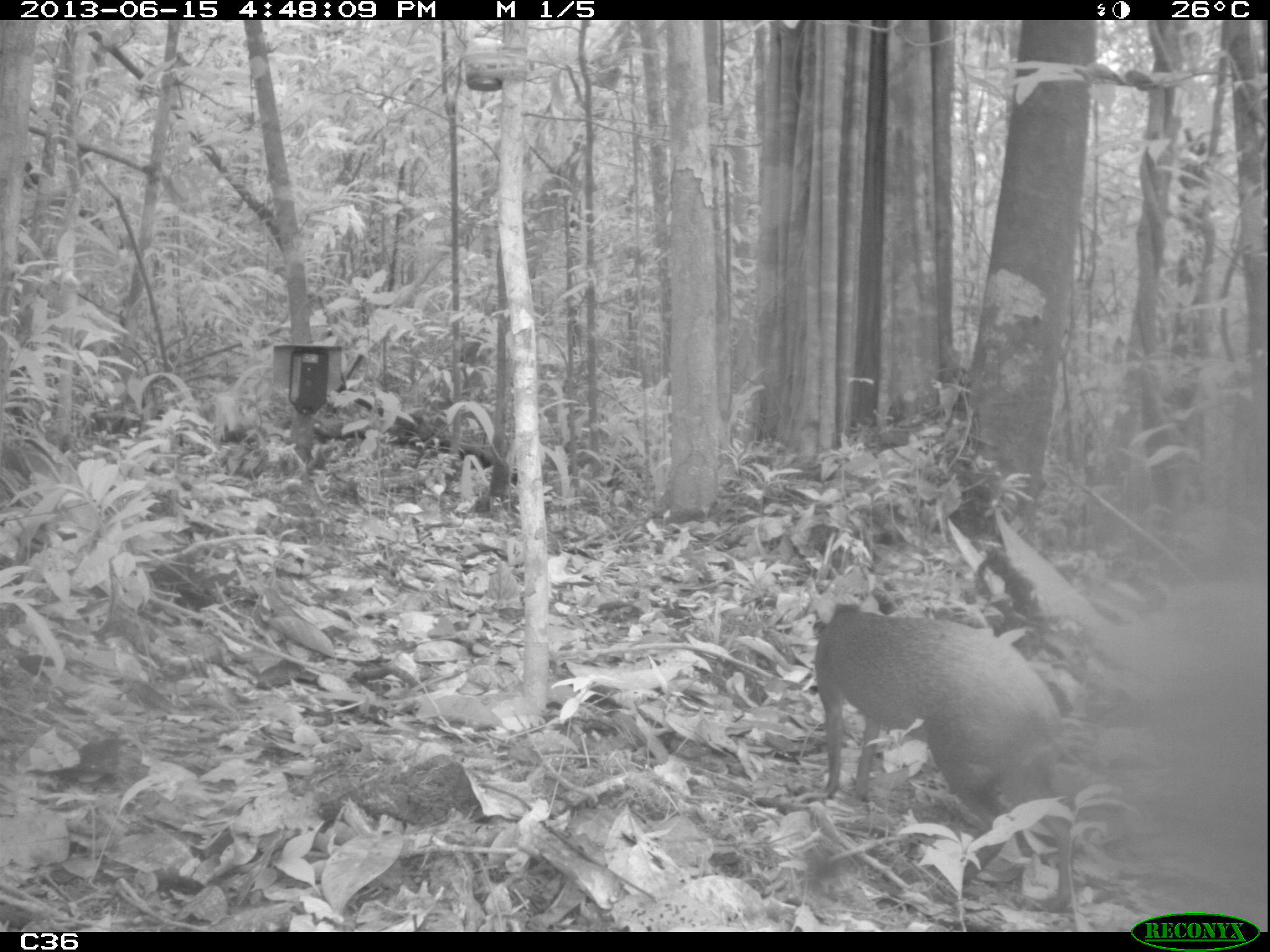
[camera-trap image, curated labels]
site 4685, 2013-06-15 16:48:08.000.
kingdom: Animalia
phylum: Chordata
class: Mammalia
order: Rodentia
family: Dasyproctidae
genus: Dasyprocta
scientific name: Dasyprocta leporina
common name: red-rumped agouti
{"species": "Dasyprocta leporina (red-rumped agouti)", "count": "1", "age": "adult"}